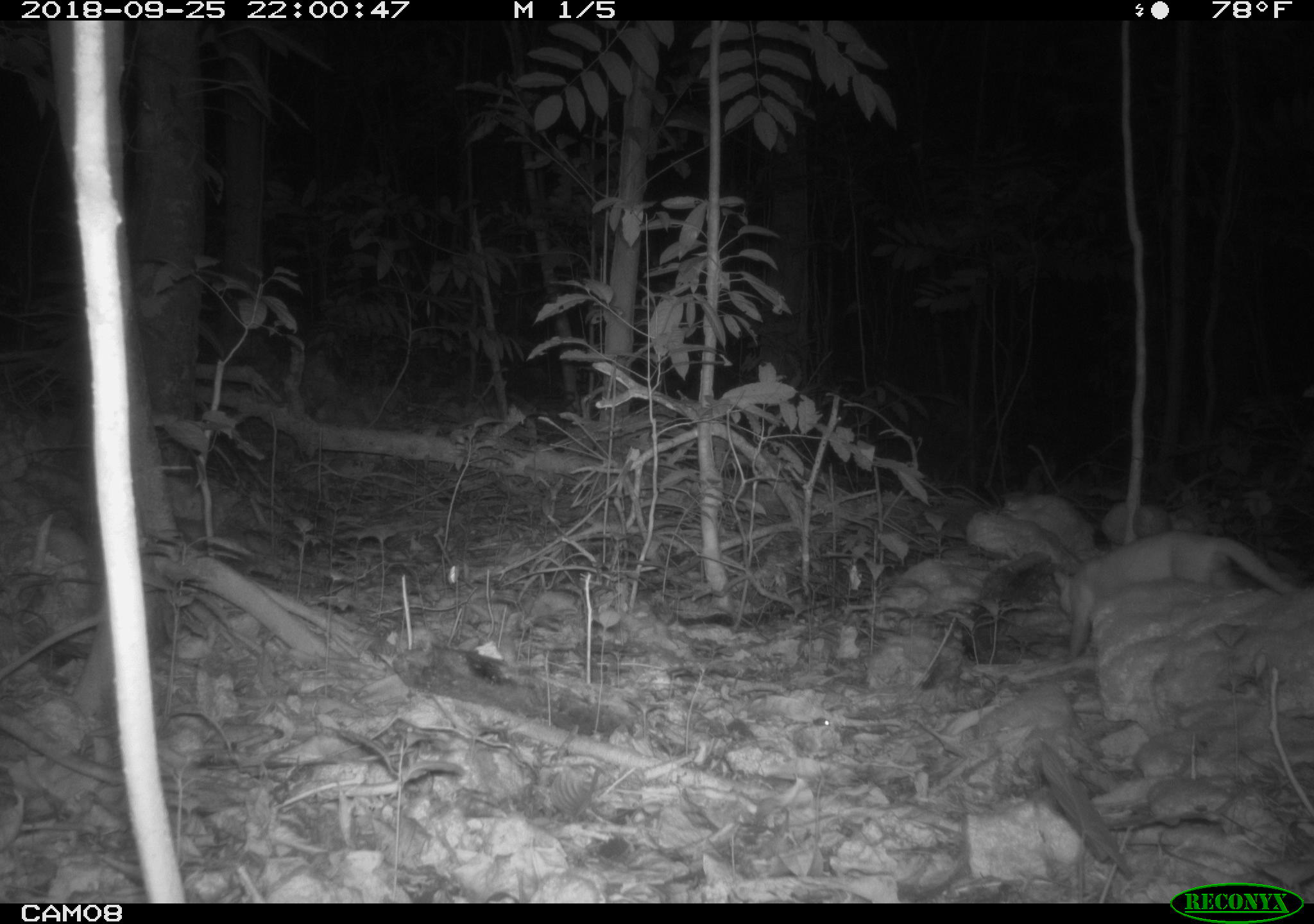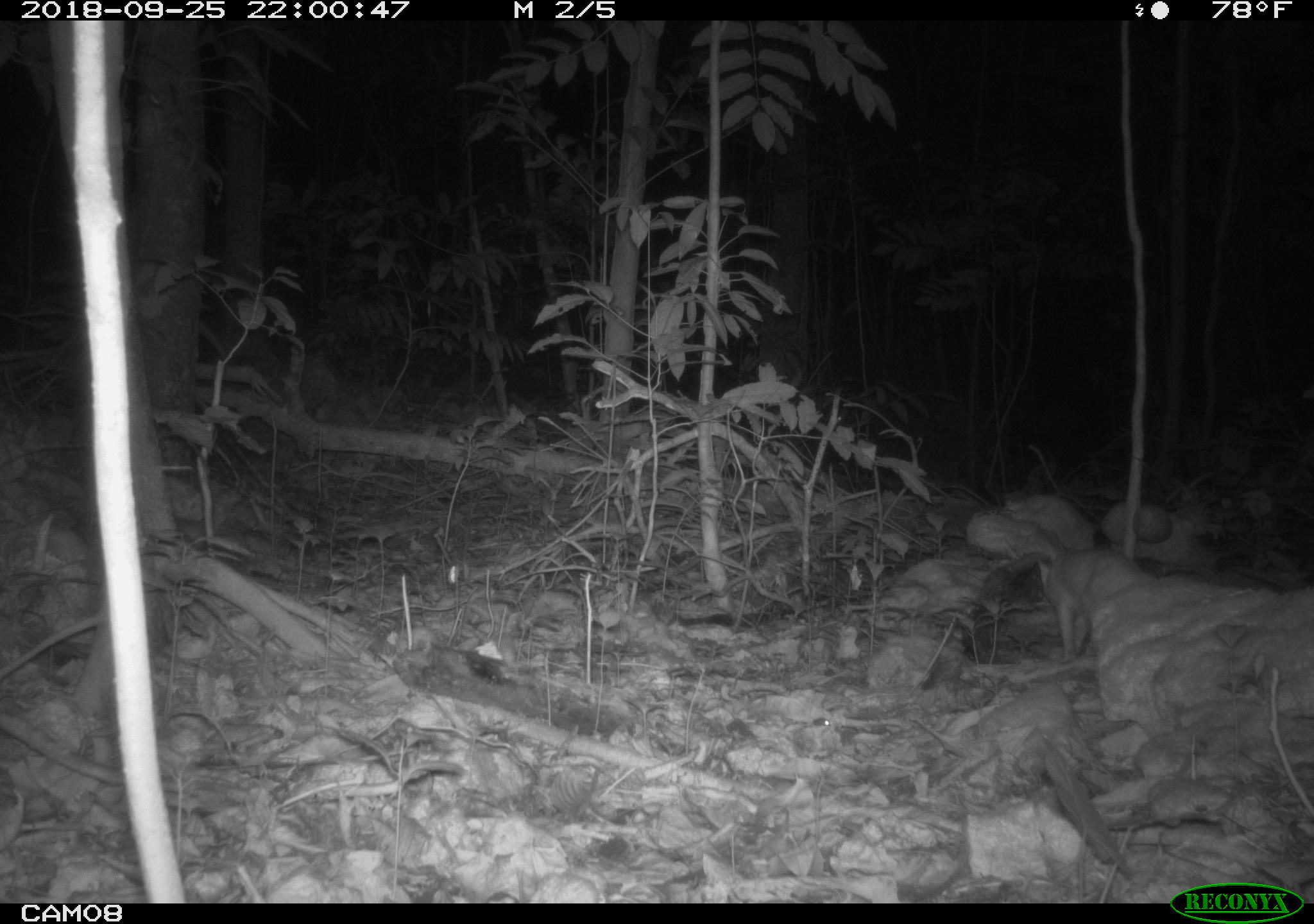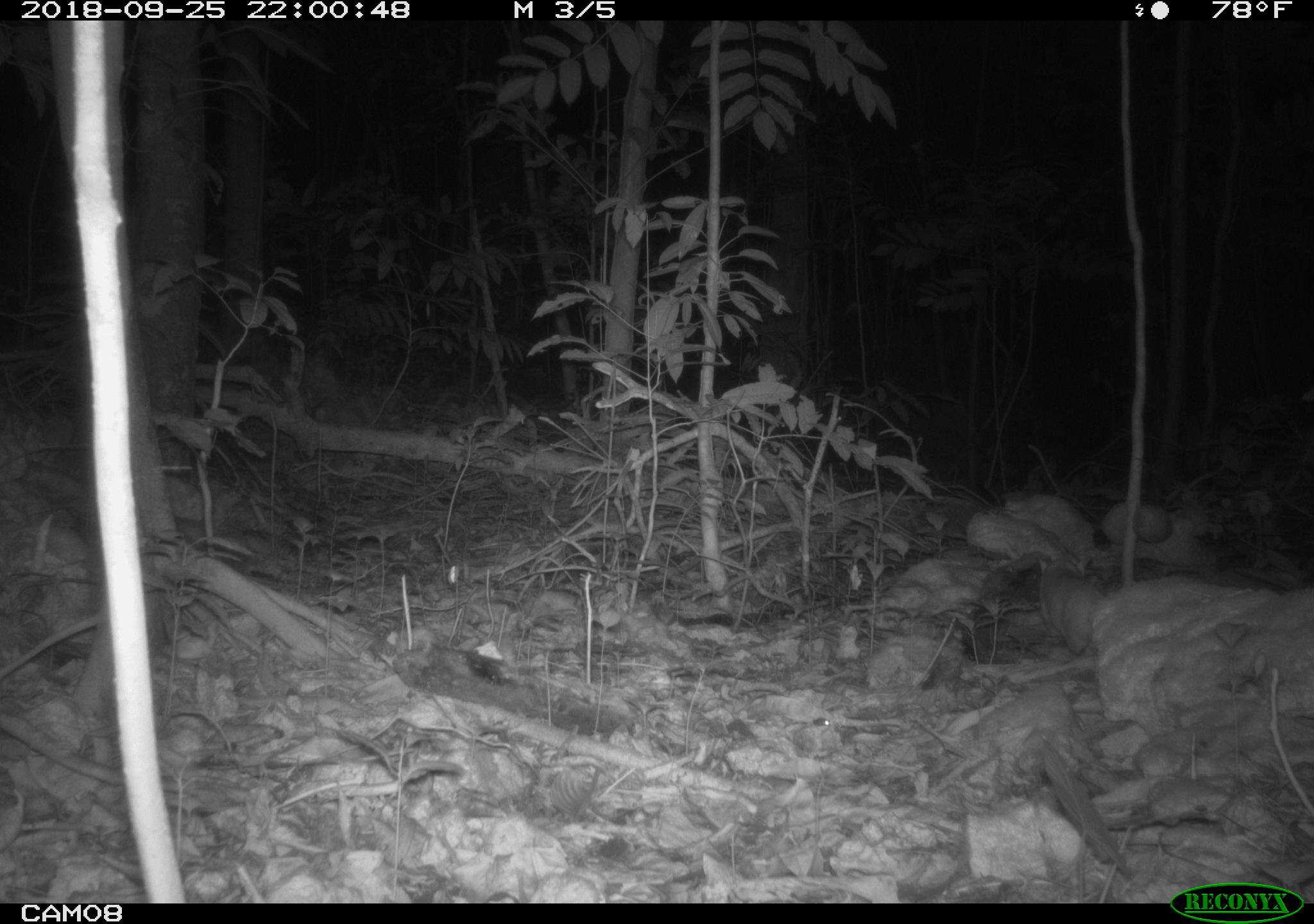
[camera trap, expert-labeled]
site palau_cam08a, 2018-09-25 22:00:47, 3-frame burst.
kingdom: Animalia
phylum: Chordata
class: Mammalia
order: Carnivora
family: Felidae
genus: Felis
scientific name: Felis catus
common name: cat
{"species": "cat (Felis catus)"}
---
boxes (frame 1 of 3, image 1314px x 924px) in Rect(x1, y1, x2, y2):
cat: Rect(1050, 528, 1299, 658)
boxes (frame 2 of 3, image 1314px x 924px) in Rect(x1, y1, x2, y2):
cat: Rect(1024, 529, 1176, 664)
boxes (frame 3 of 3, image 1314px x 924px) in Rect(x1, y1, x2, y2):
cat: Rect(1032, 549, 1112, 657)